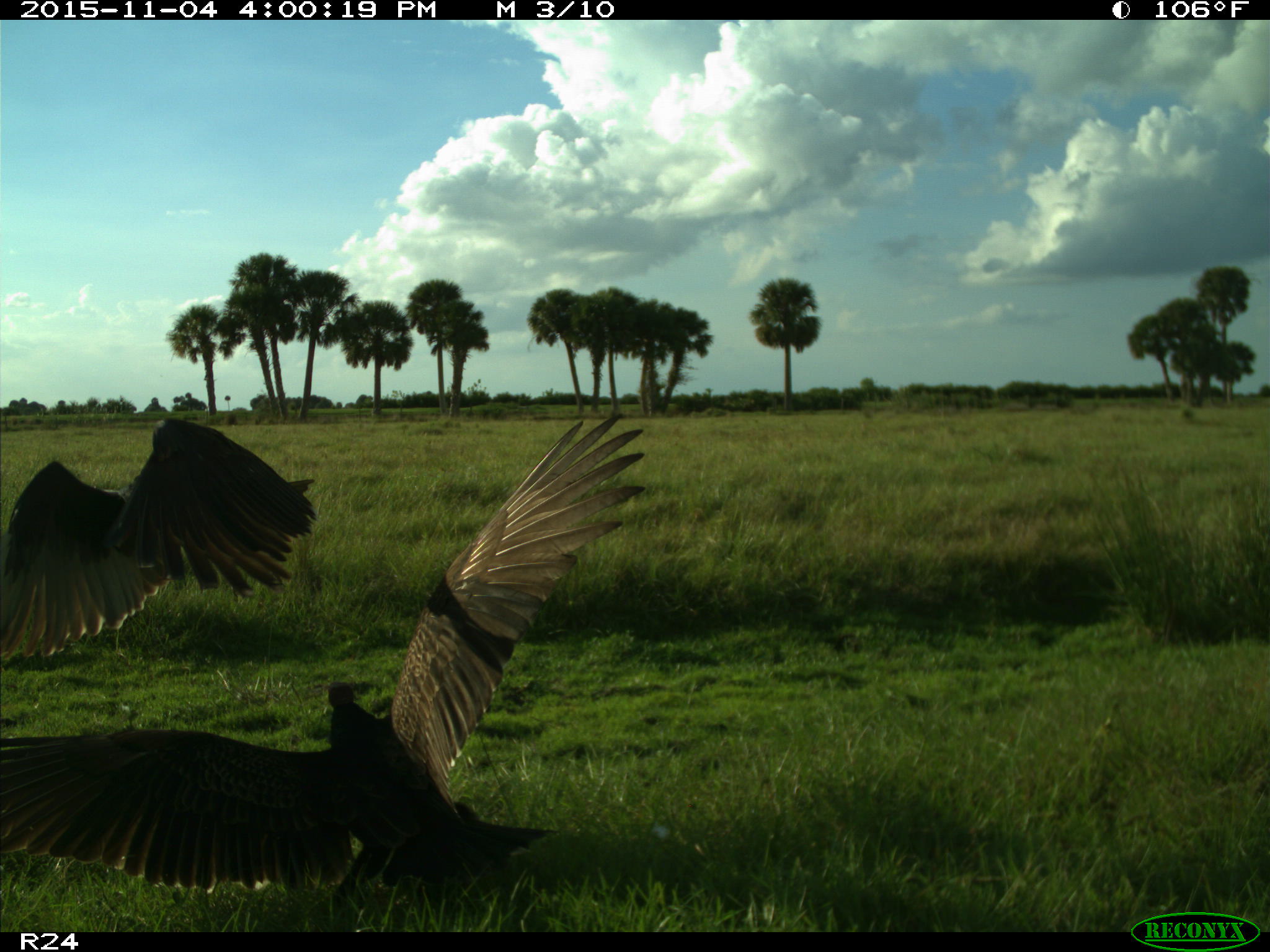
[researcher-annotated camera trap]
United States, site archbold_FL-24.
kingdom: Animalia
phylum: Chordata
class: Aves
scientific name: Aves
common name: birds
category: unidentified bird